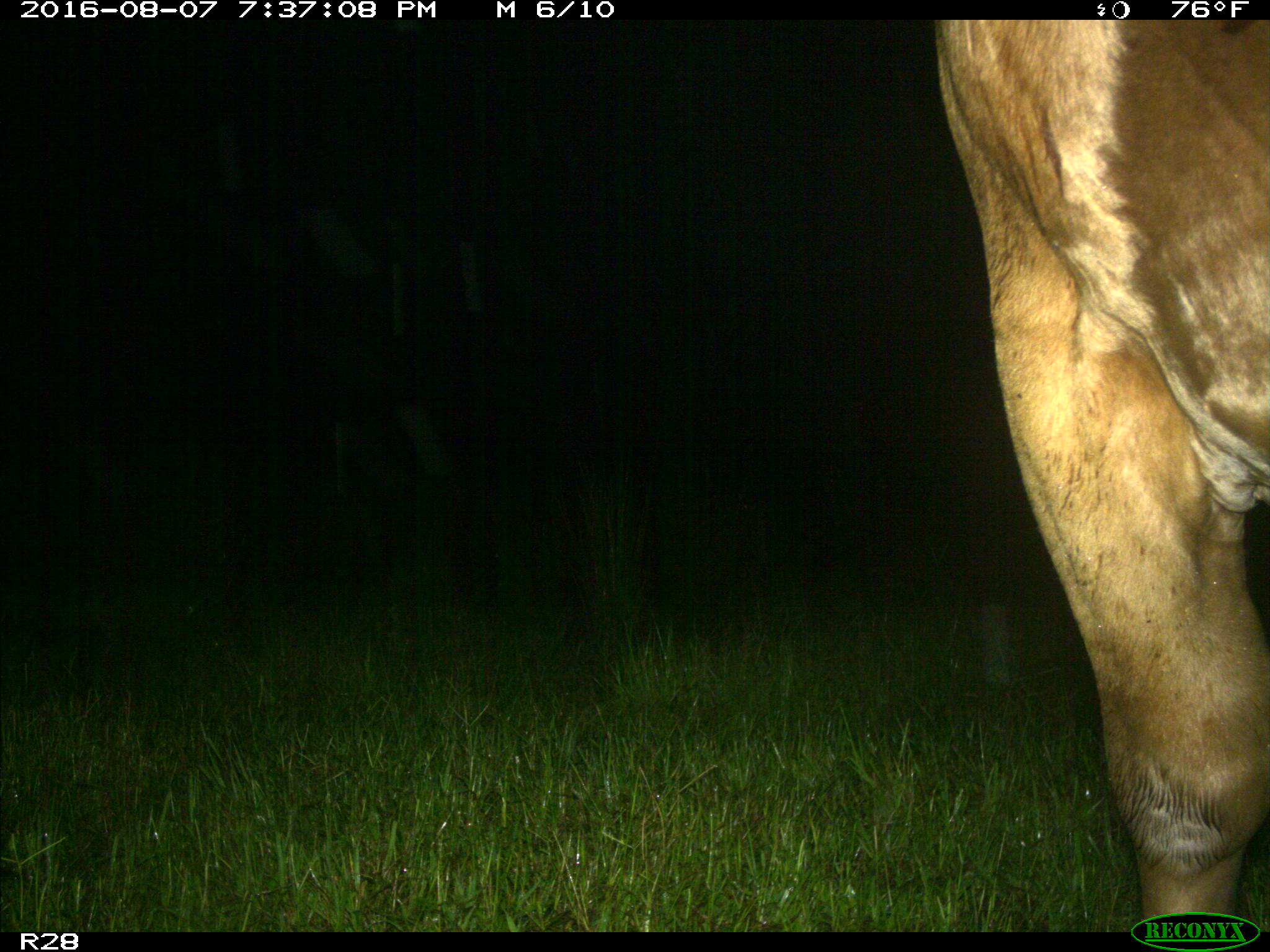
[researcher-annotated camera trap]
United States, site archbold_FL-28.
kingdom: Animalia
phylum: Chordata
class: Mammalia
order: Artiodactyla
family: Bovidae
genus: Bos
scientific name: Bos taurus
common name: domestic cow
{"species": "Bos taurus (domestic cow)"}